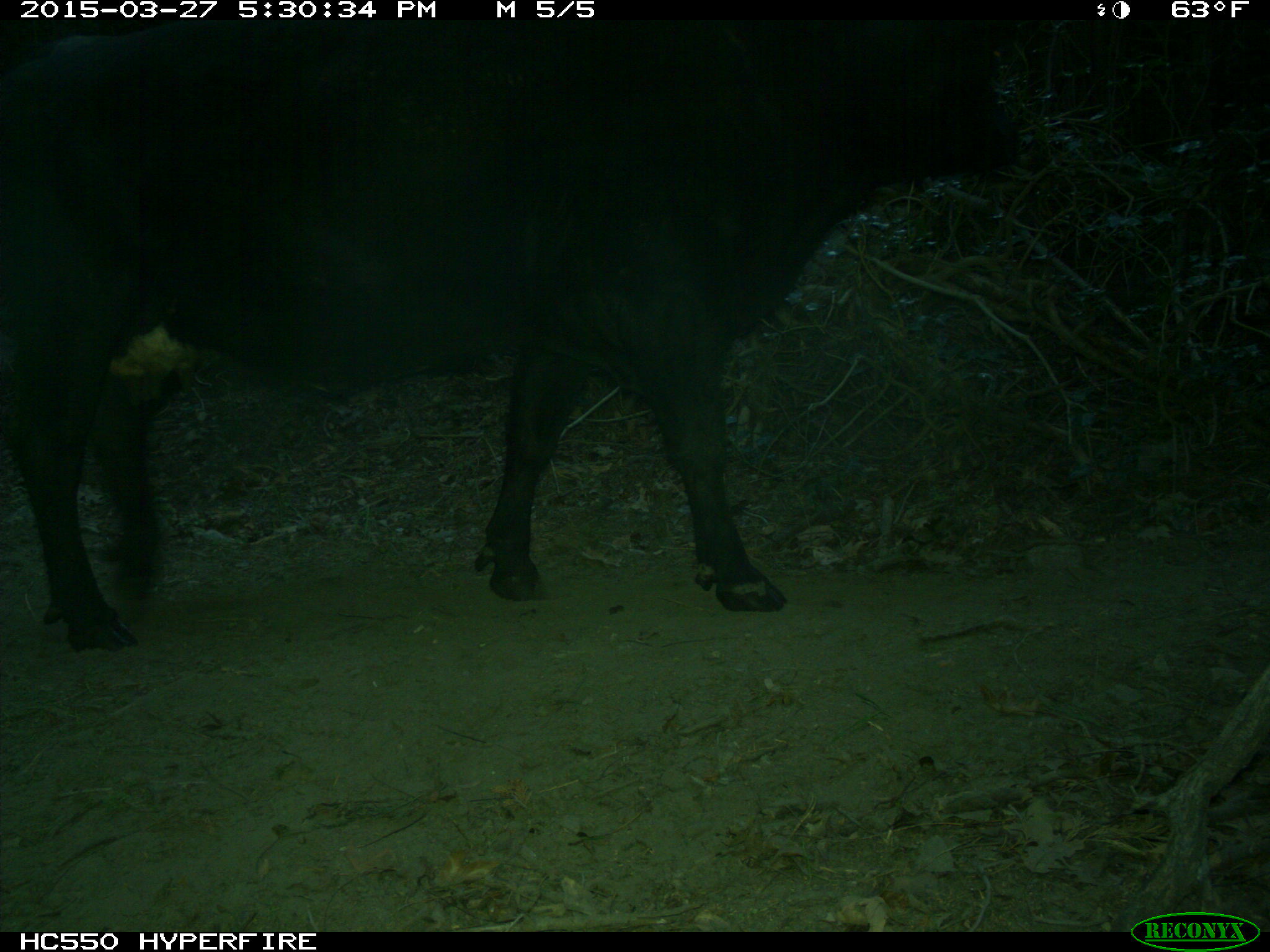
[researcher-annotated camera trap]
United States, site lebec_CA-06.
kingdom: Animalia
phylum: Chordata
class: Mammalia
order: Artiodactyla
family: Bovidae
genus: Bos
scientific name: Bos taurus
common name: domestic cow